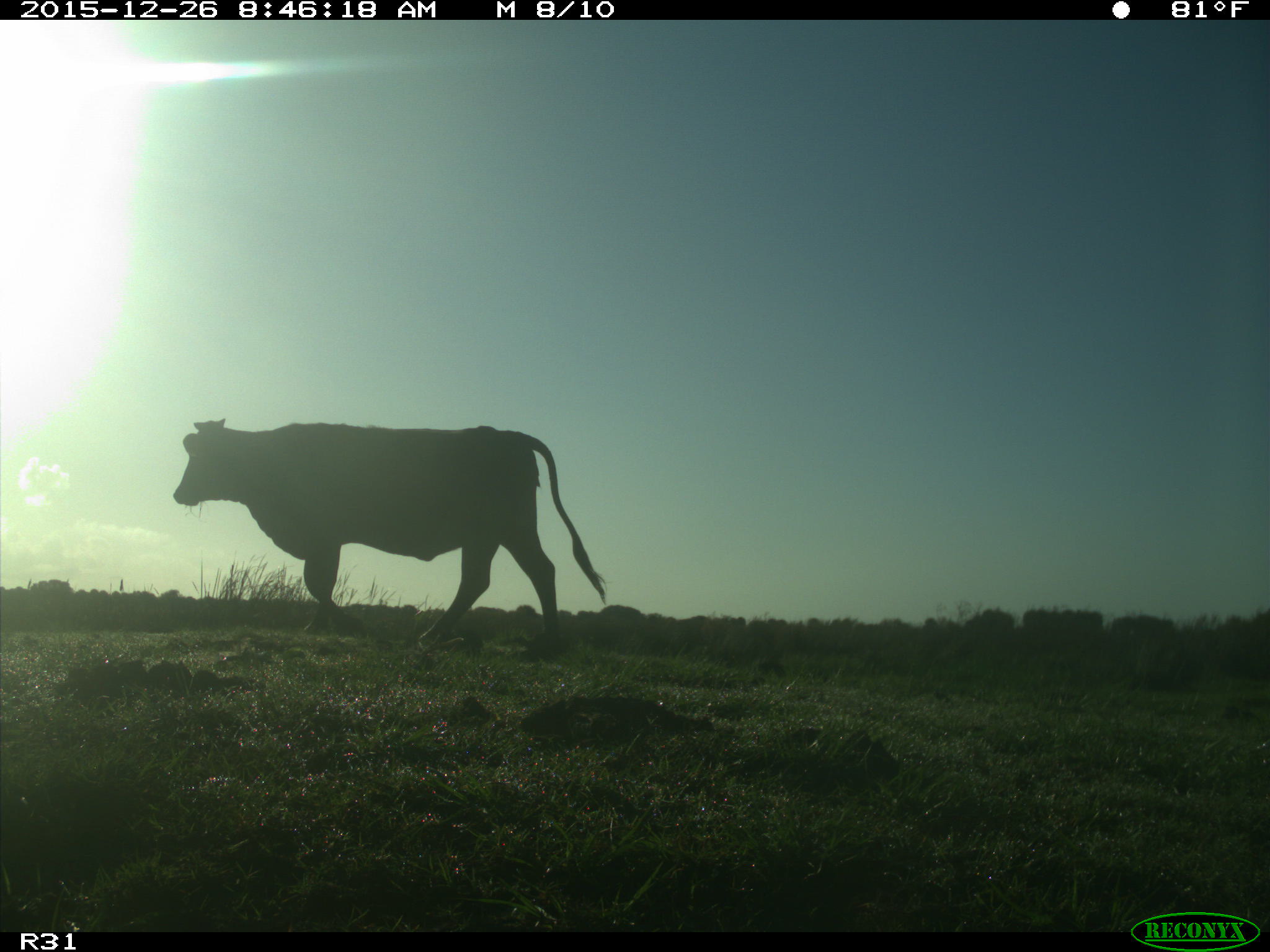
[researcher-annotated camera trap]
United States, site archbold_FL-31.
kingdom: Animalia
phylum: Chordata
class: Mammalia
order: Artiodactyla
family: Bovidae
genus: Bos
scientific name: Bos taurus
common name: domestic cow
Bos taurus (domestic cow).